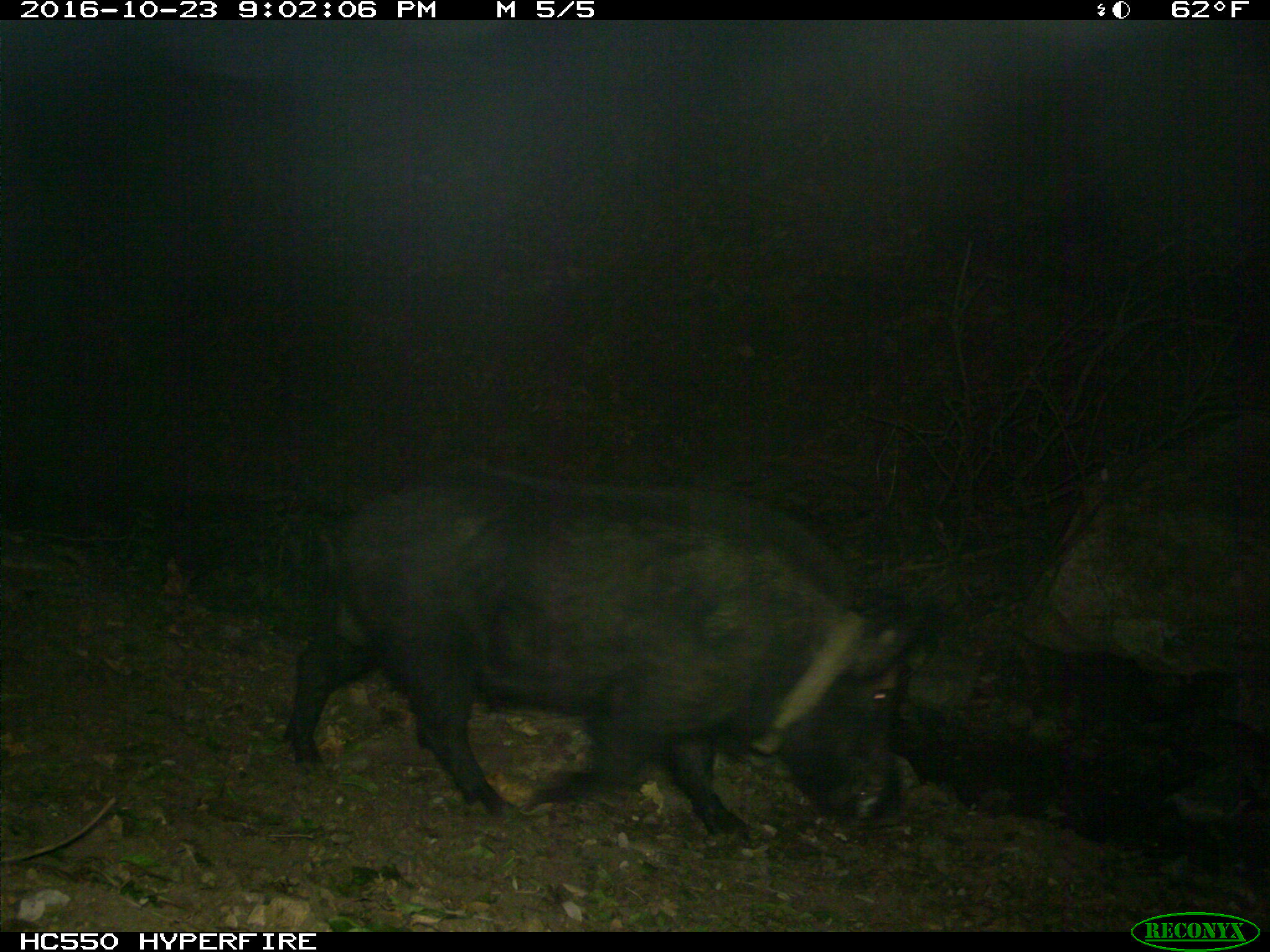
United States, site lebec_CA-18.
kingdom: Animalia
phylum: Chordata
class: Mammalia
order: Artiodactyla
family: Suidae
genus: Sus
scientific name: Sus scrofa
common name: wild boar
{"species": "Sus scrofa (wild boar)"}